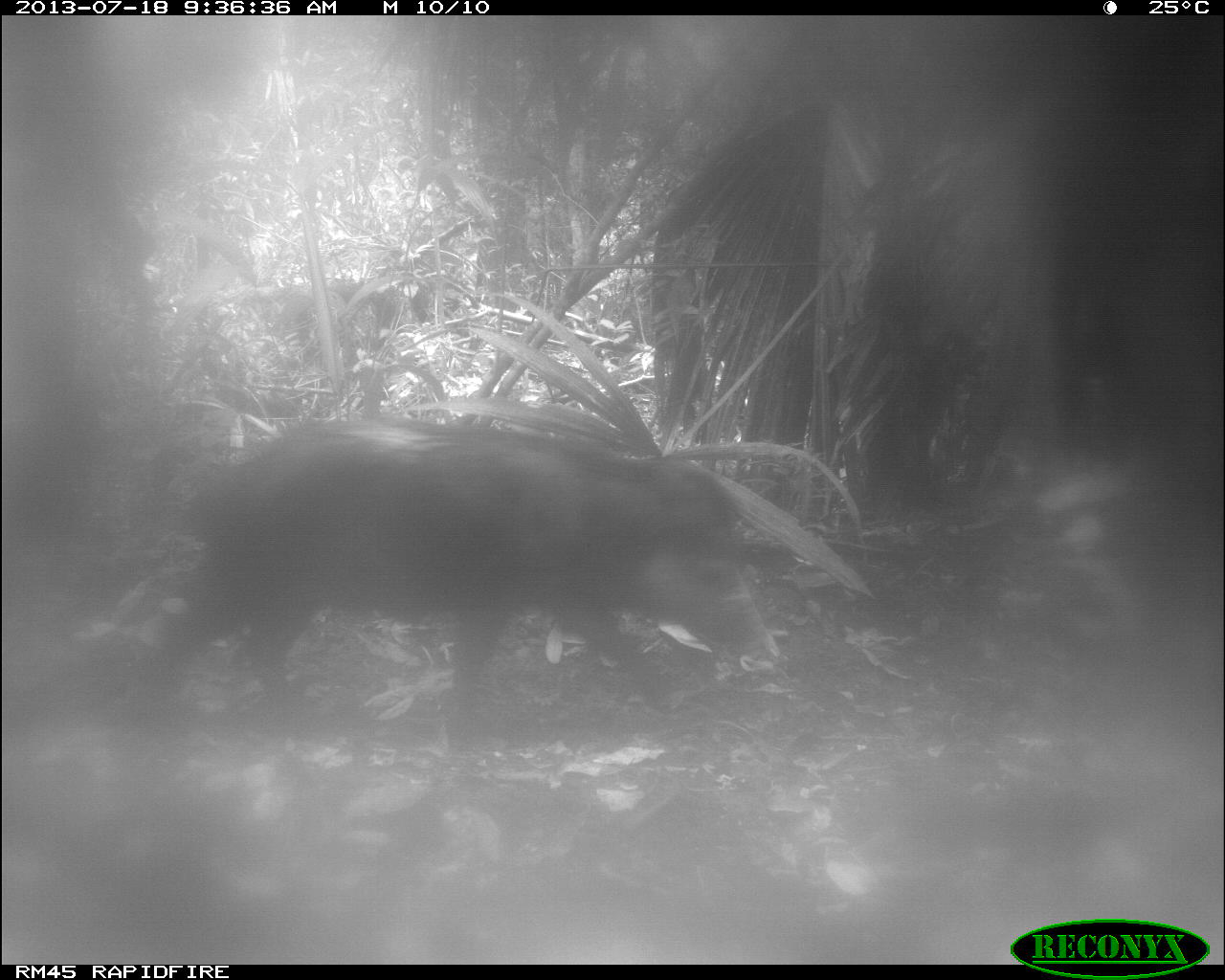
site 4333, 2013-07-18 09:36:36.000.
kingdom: Animalia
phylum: Chordata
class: Mammalia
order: Artiodactyla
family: Tayassuidae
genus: Tayassu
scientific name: Tayassu pecari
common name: white-lipped peccary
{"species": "Tayassu pecari (white-lipped peccary)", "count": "2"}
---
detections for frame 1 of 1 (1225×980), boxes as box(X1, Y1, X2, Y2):
tayassu pecari: box(128, 419, 763, 748)